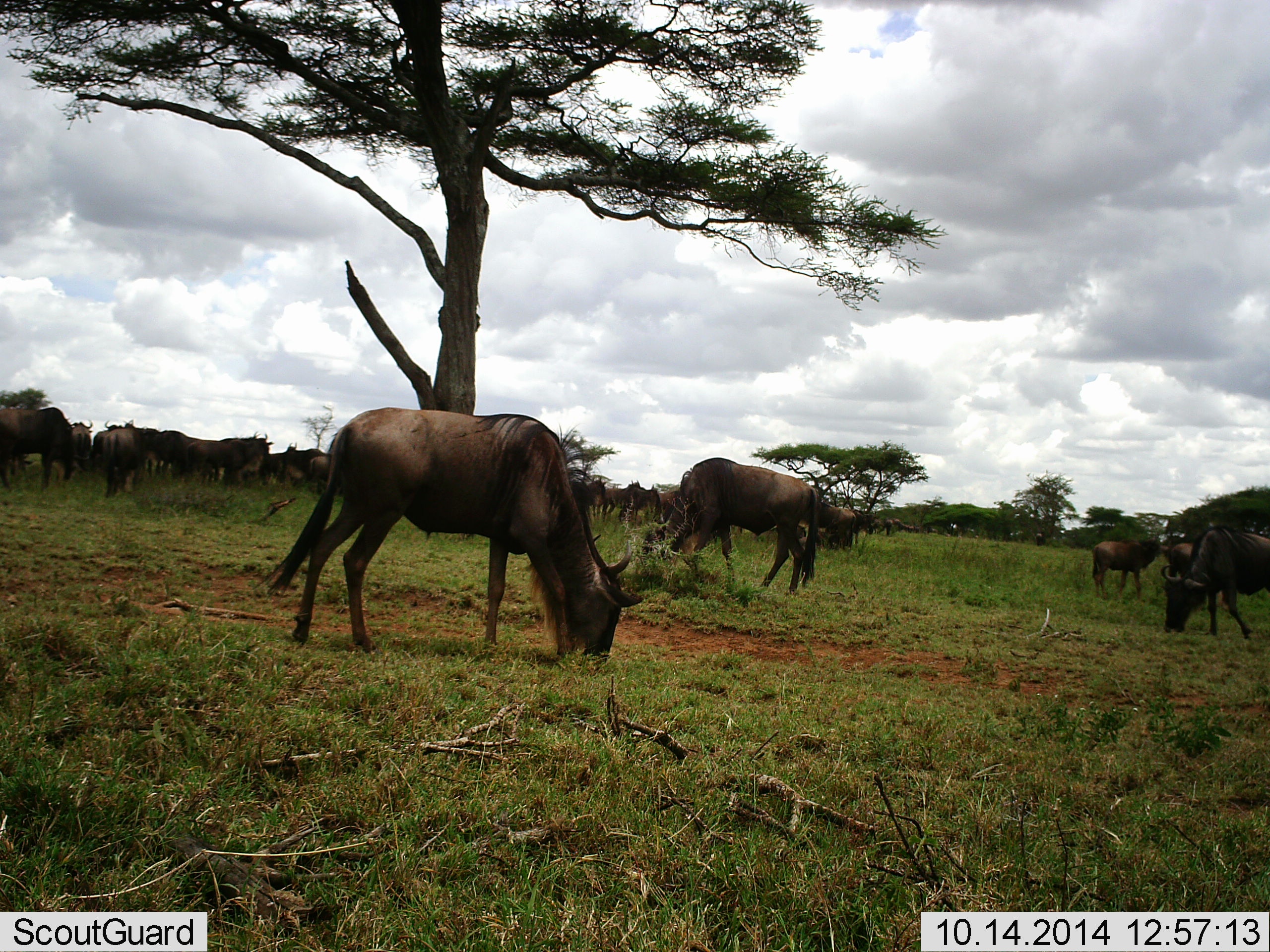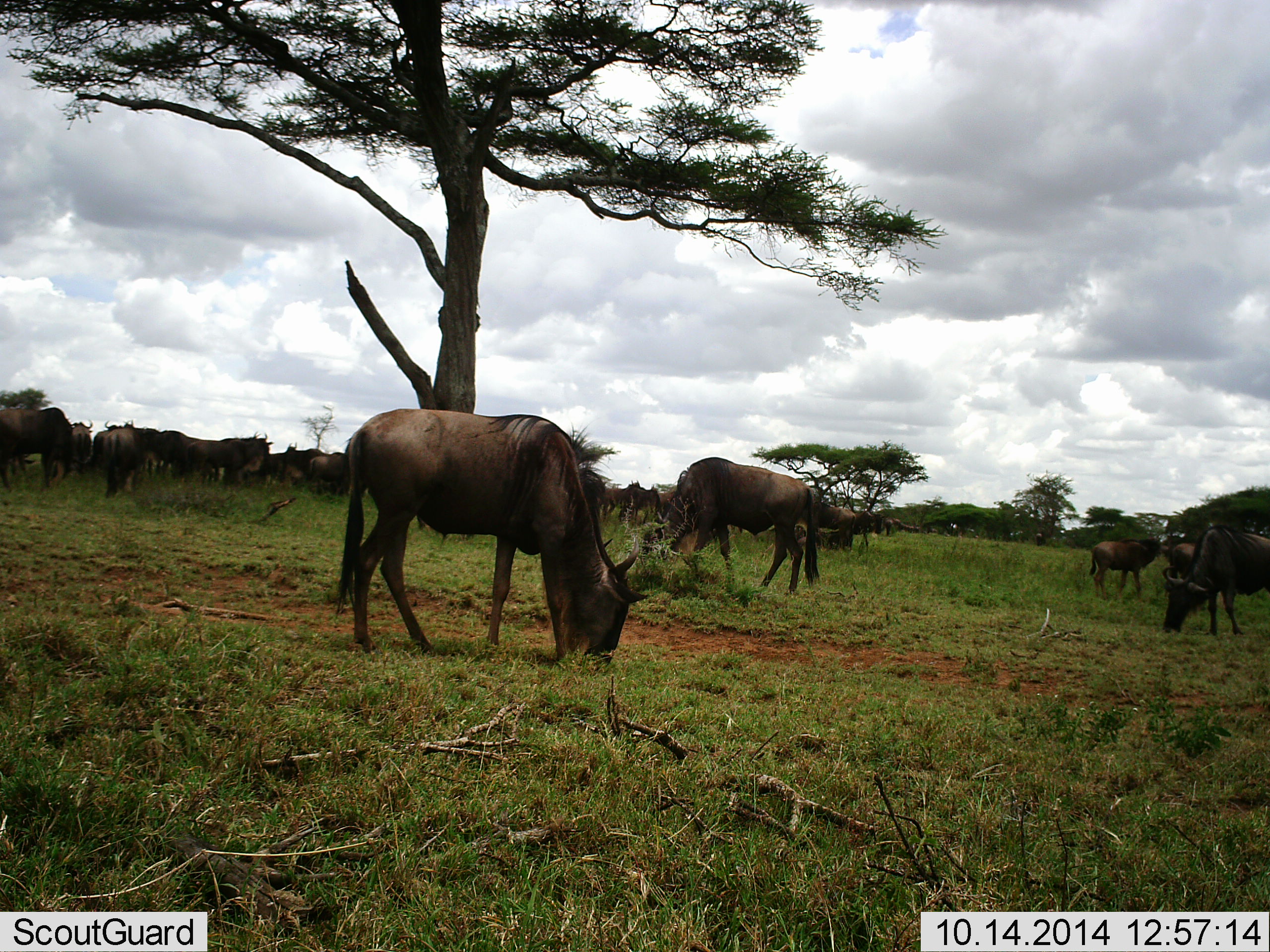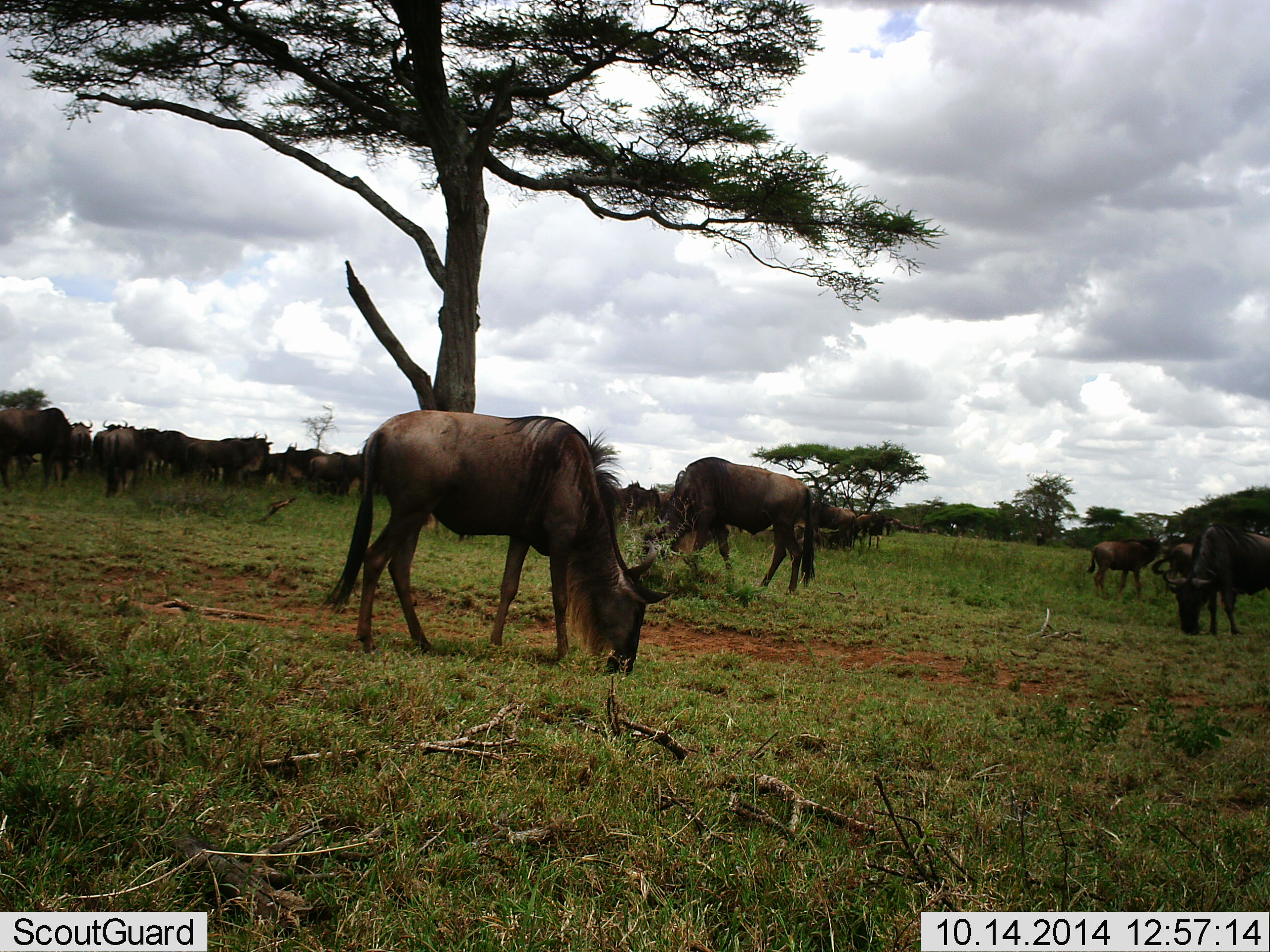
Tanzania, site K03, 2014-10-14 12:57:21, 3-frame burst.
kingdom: Animalia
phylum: Chordata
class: Mammalia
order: Artiodactyla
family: Bovidae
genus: Connochaetes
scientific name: Connochaetes taurinus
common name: blue wildebeest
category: wildebeest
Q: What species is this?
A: Wildebeest (blue wildebeest) (Connochaetes taurinus).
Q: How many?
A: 11-50.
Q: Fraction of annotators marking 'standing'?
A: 50%.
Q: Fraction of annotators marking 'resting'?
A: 10%.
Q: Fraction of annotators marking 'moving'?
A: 10%.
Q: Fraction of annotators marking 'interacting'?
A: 0%.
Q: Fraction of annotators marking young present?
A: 20%.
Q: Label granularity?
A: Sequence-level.